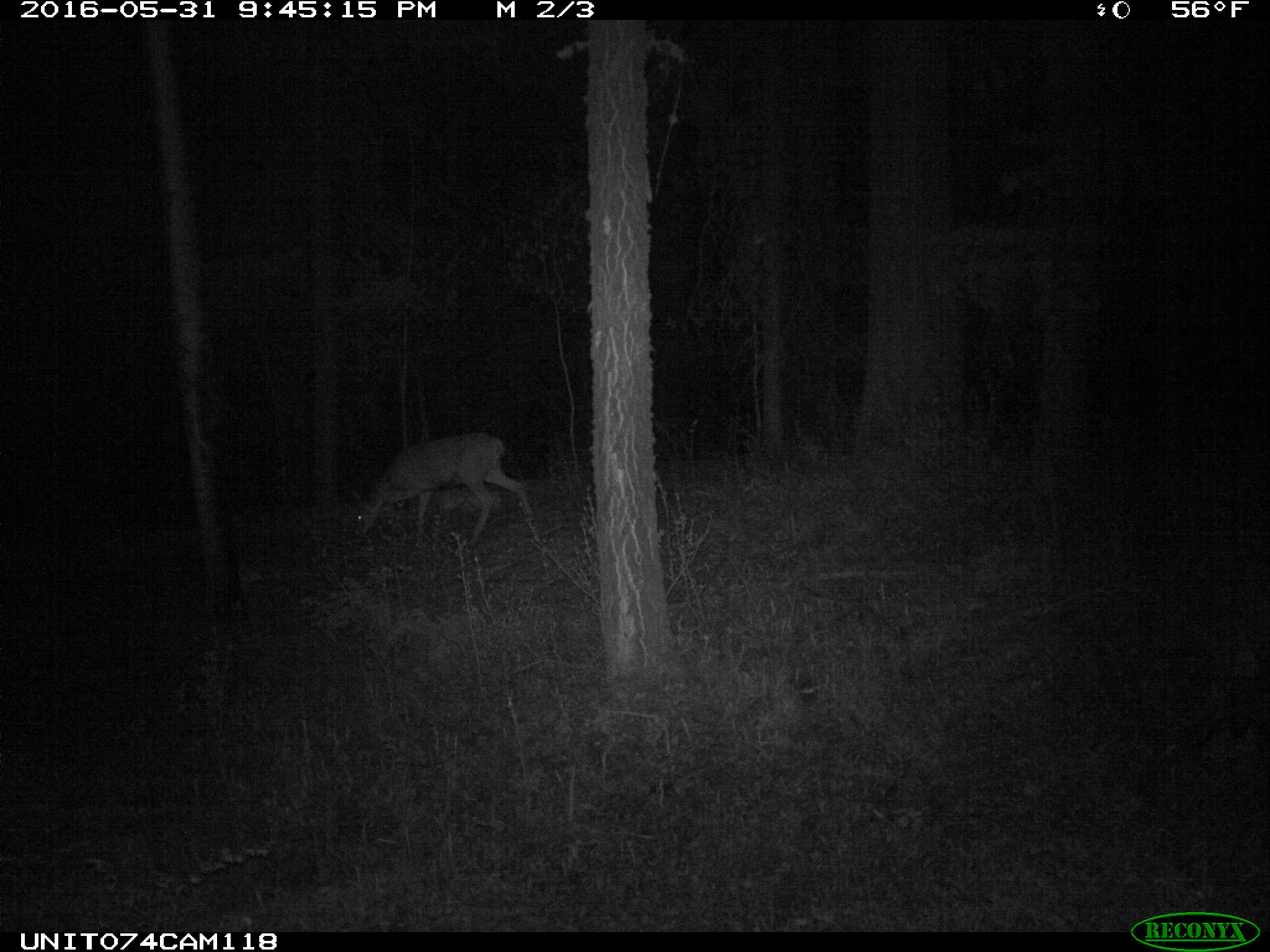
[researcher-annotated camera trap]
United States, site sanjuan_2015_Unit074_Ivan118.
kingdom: Animalia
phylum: Chordata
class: Mammalia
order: Artiodactyla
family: Cervidae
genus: Odocoileus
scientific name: Odocoileus hemionus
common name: mule deer